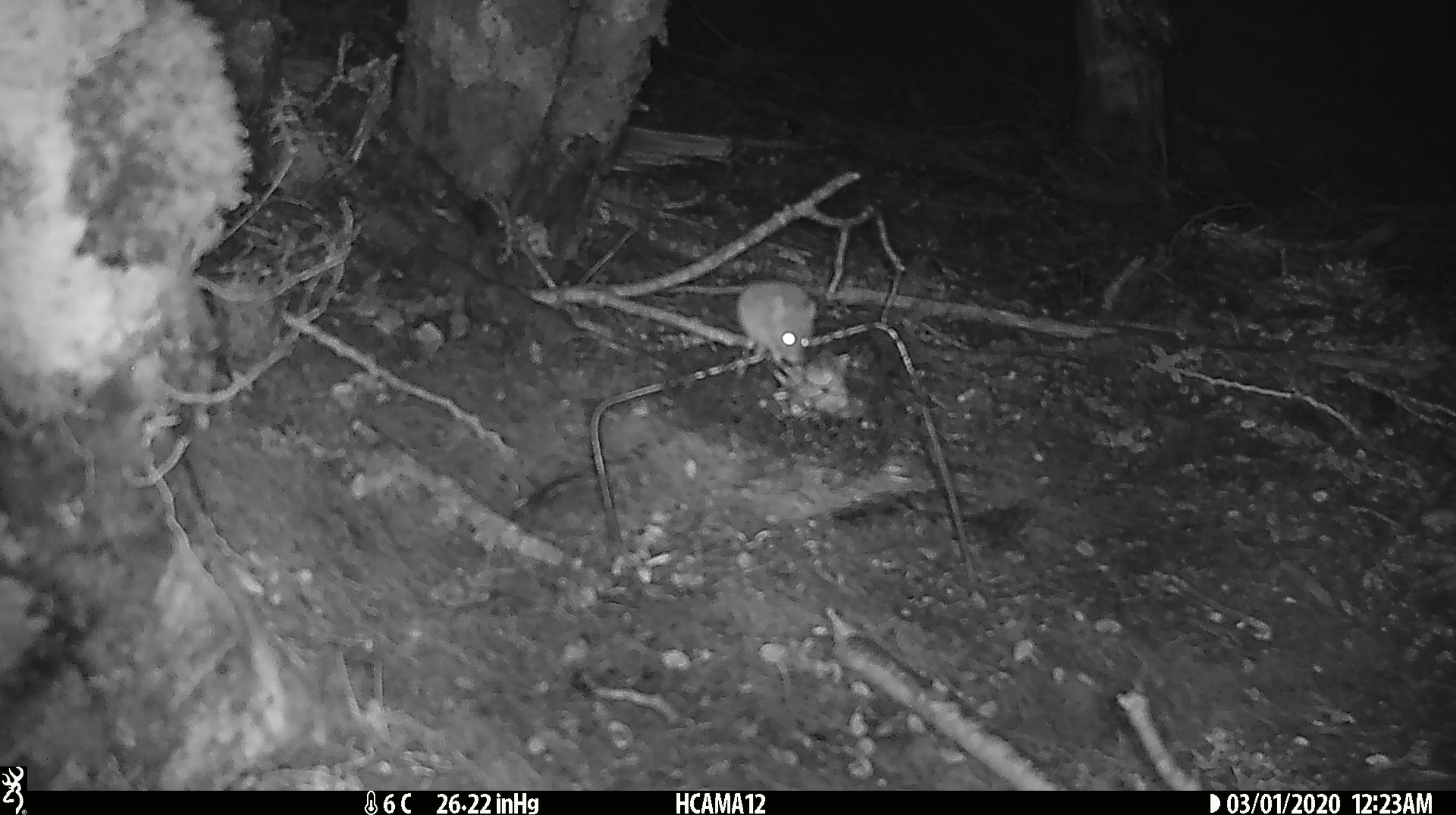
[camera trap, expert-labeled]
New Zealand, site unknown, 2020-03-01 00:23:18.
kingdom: Animalia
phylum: Chordata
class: Mammalia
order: Rodentia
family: Muridae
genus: Mus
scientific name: Mus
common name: mouse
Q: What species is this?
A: Mouse (Mus).